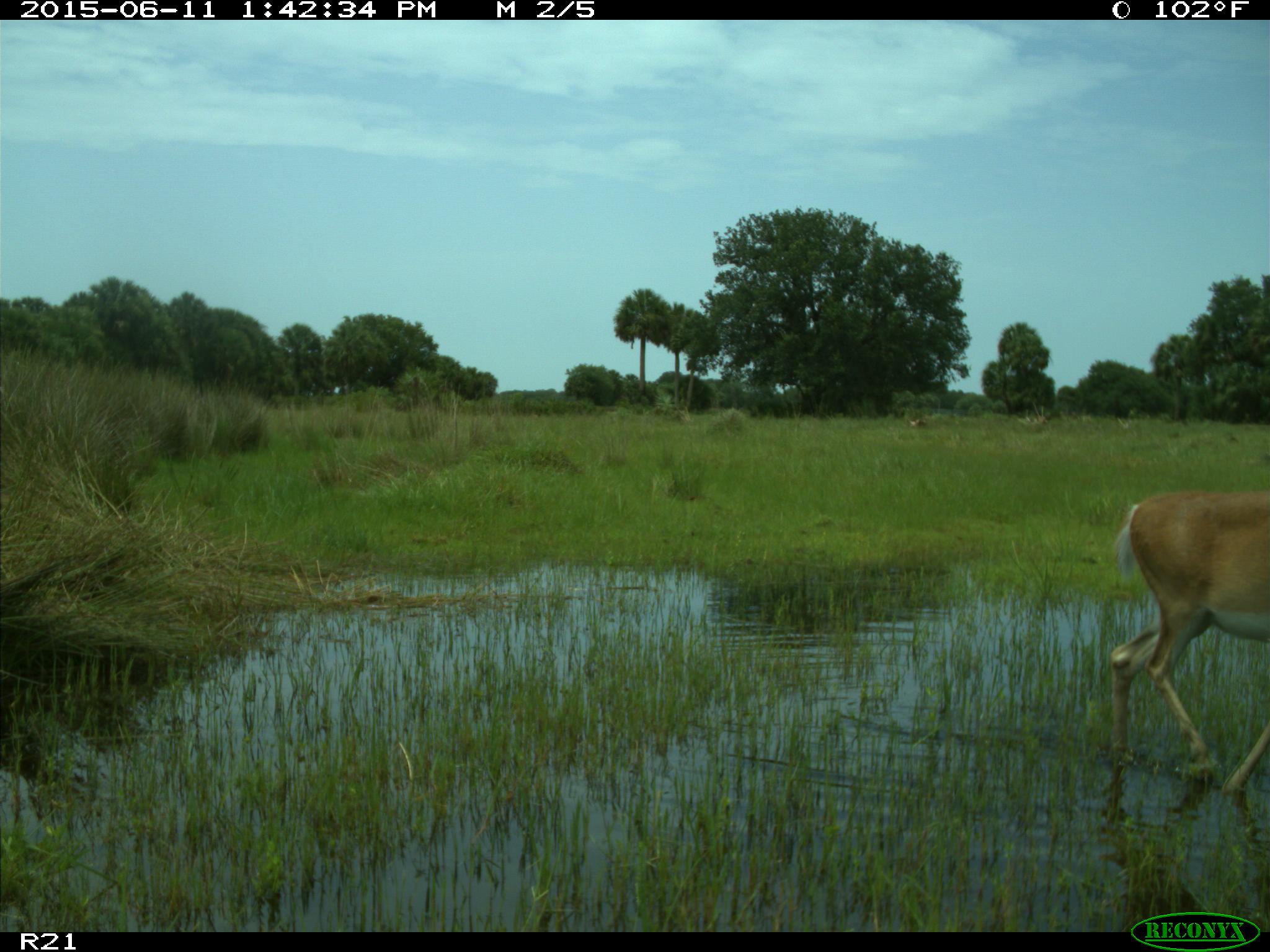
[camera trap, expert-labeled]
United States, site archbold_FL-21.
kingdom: Animalia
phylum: Chordata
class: Mammalia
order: Artiodactyla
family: Cervidae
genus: Odocoileus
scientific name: Odocoileus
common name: deer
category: unidentified deer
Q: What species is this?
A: Unidentified deer (deer) (Odocoileus).